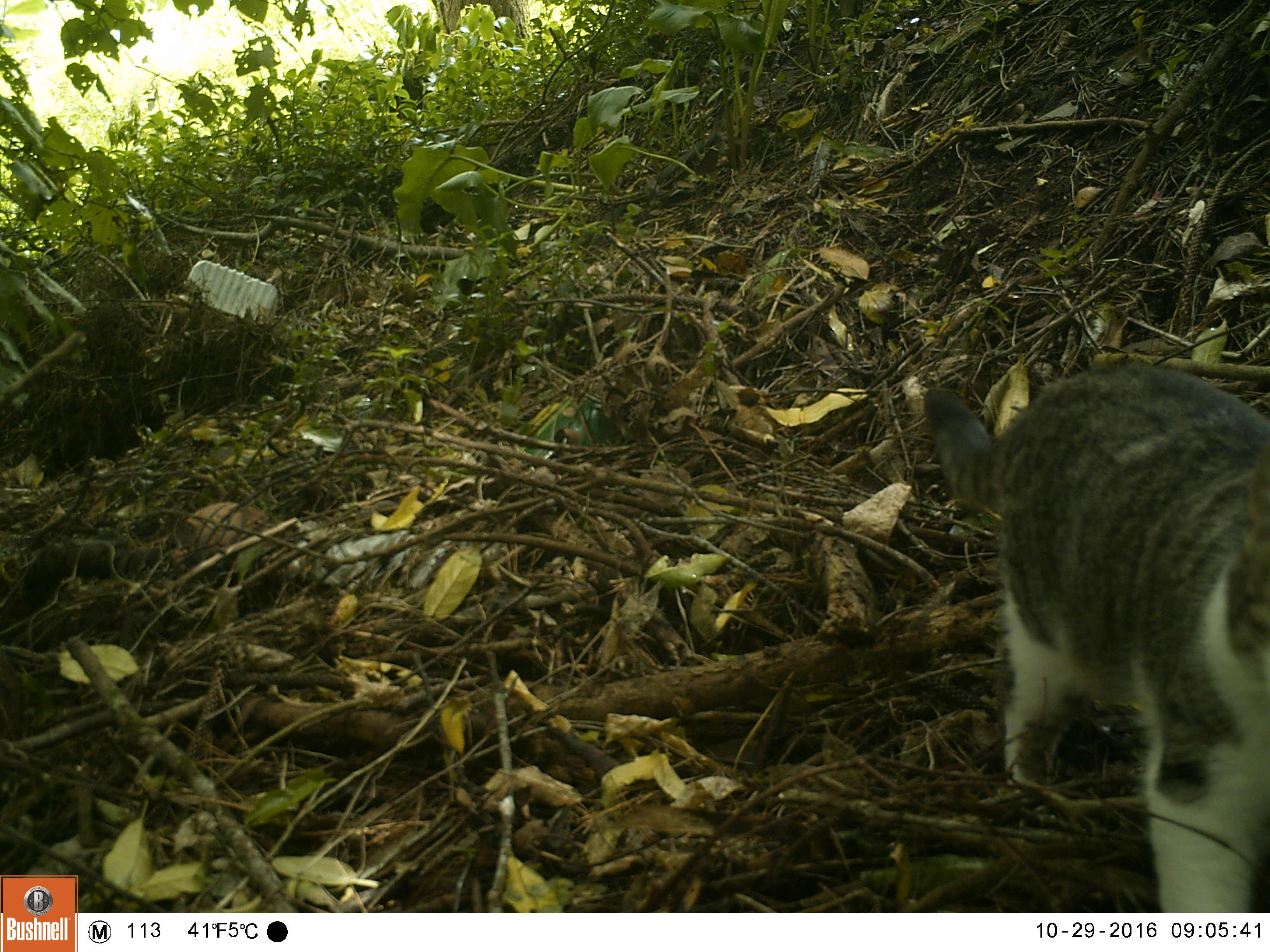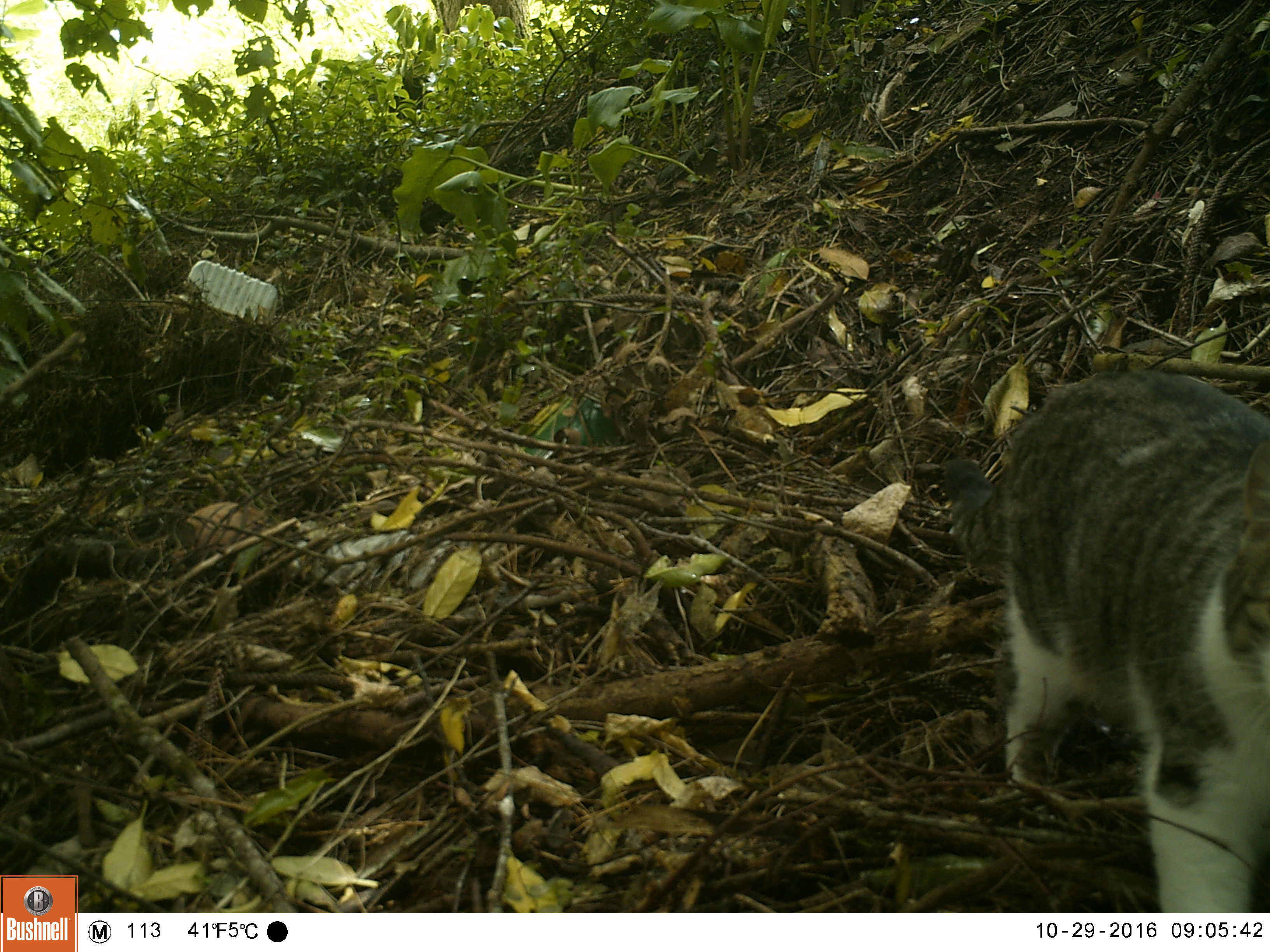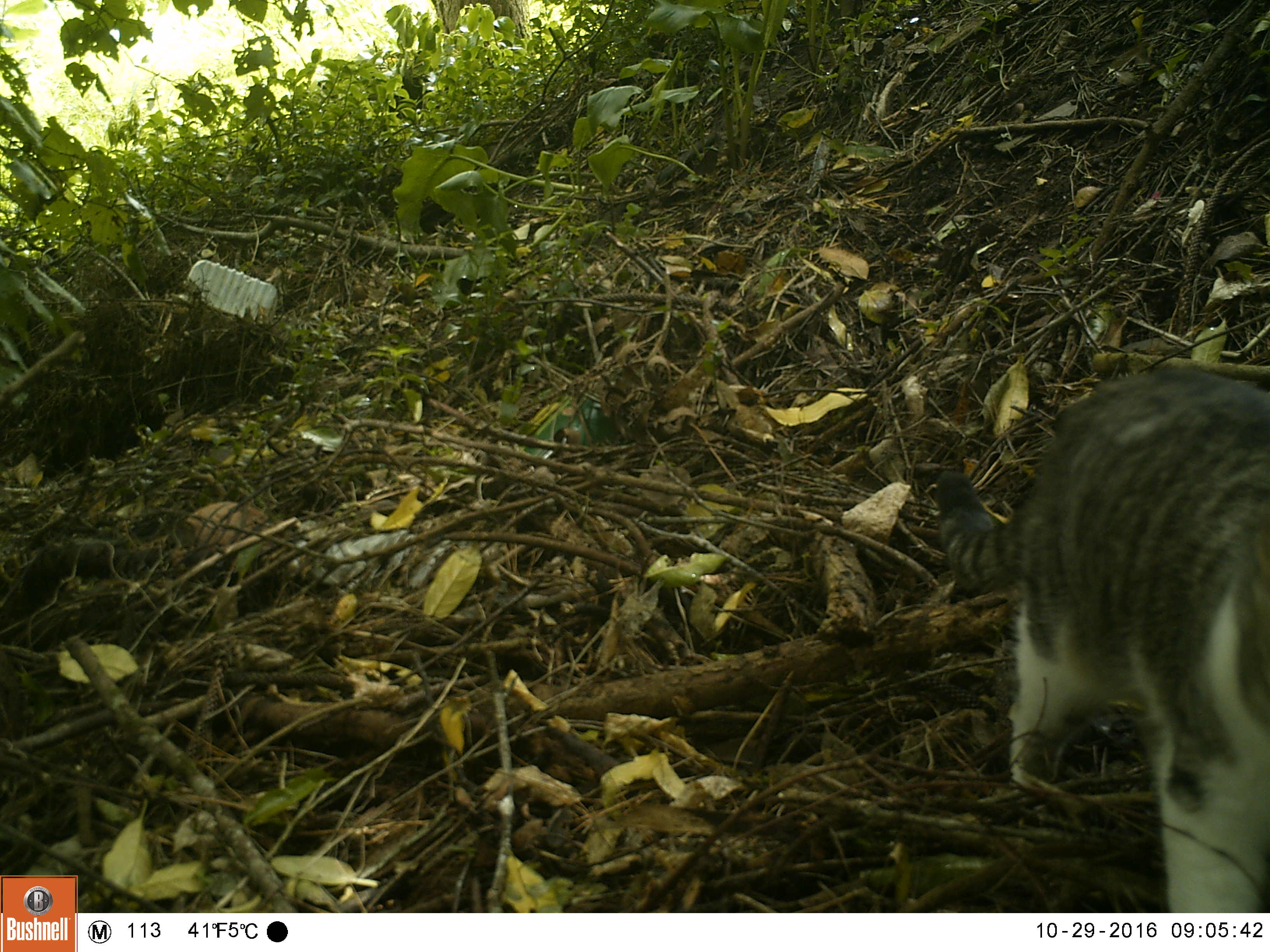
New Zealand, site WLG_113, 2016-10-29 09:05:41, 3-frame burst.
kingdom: Animalia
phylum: Chordata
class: Mammalia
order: Carnivora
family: Felidae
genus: Felis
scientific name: Felis catus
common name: domestic cat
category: cat